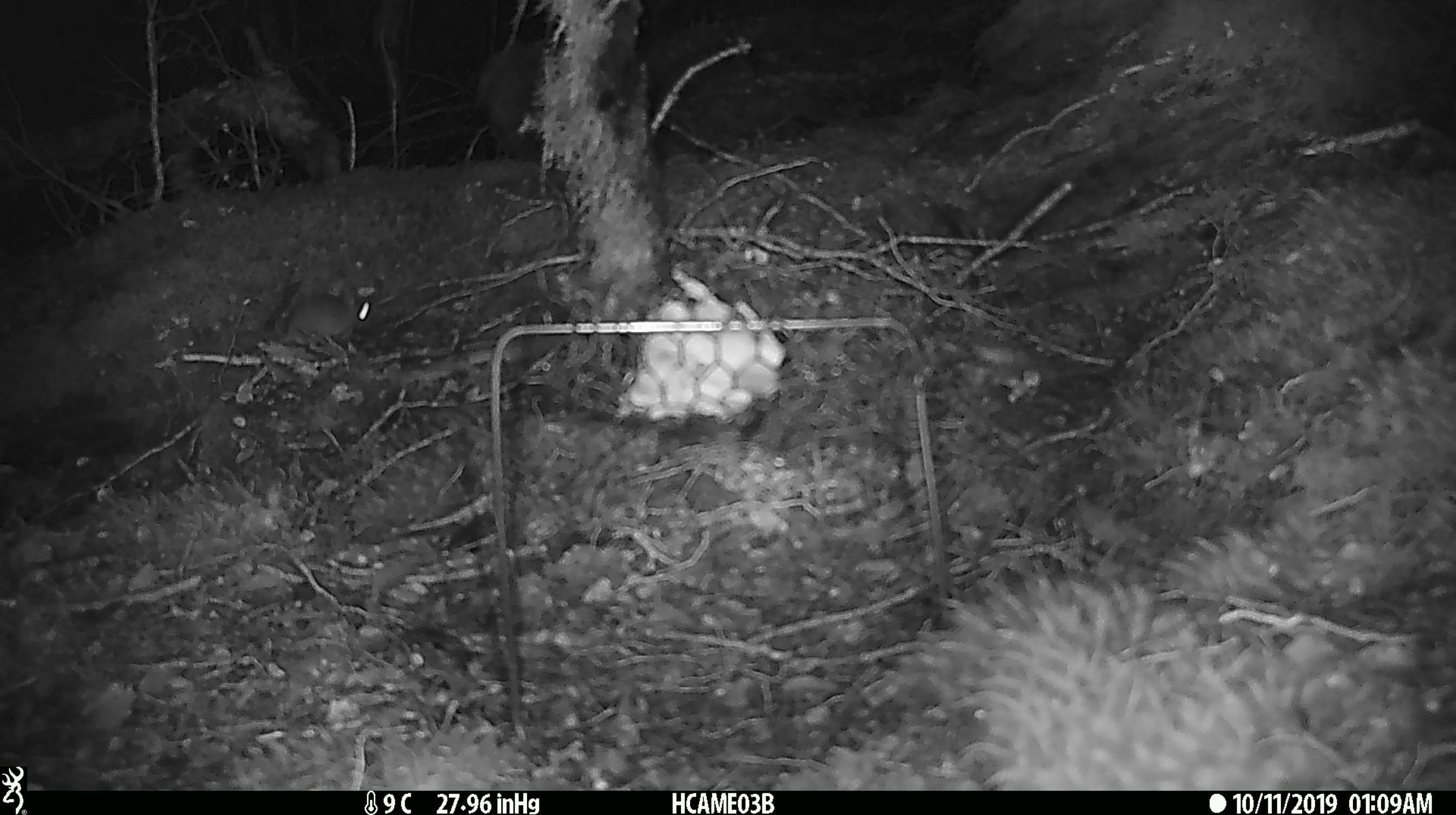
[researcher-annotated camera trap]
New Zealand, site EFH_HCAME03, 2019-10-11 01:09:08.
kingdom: Animalia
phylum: Chordata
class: Mammalia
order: Rodentia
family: Muridae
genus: Mus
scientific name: Mus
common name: mouse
Mouse (Mus).